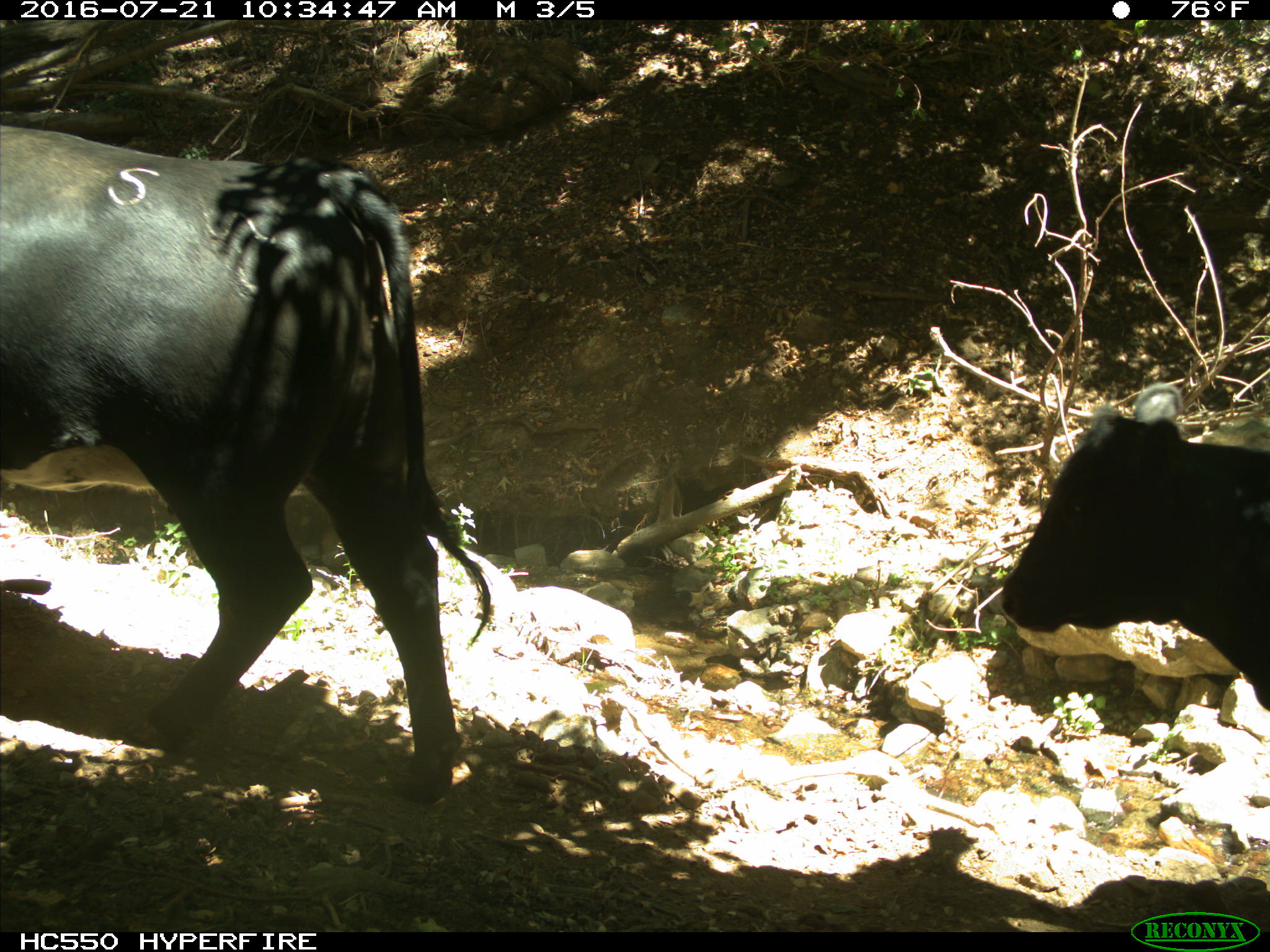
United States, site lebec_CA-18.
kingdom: Animalia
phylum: Chordata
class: Mammalia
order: Artiodactyla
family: Bovidae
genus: Bos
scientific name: Bos taurus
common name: domestic cow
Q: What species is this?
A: Bos taurus (domestic cow).